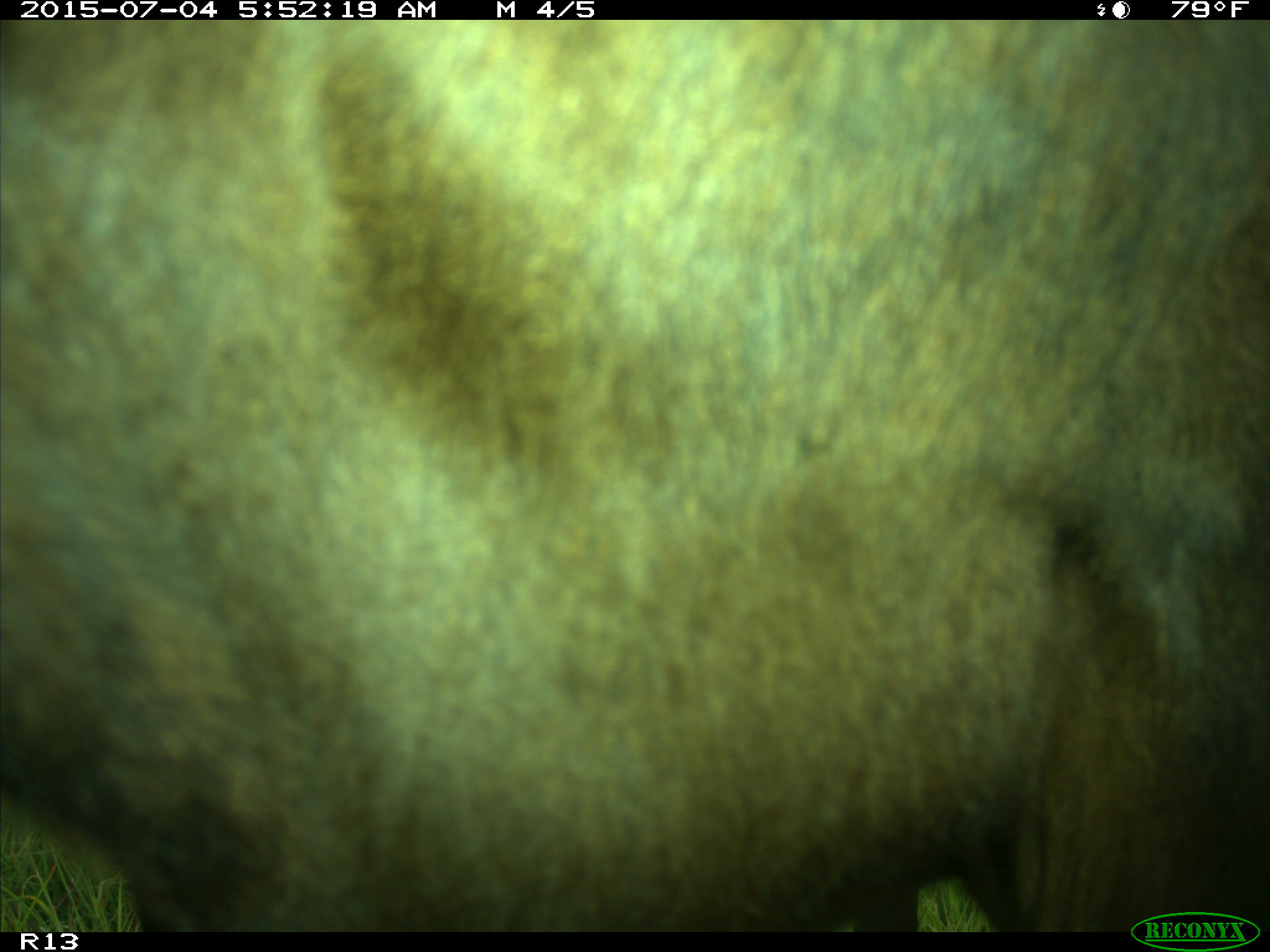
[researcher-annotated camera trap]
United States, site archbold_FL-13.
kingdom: Animalia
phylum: Chordata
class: Mammalia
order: Artiodactyla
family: Bovidae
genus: Bos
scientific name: Bos taurus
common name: domestic cow